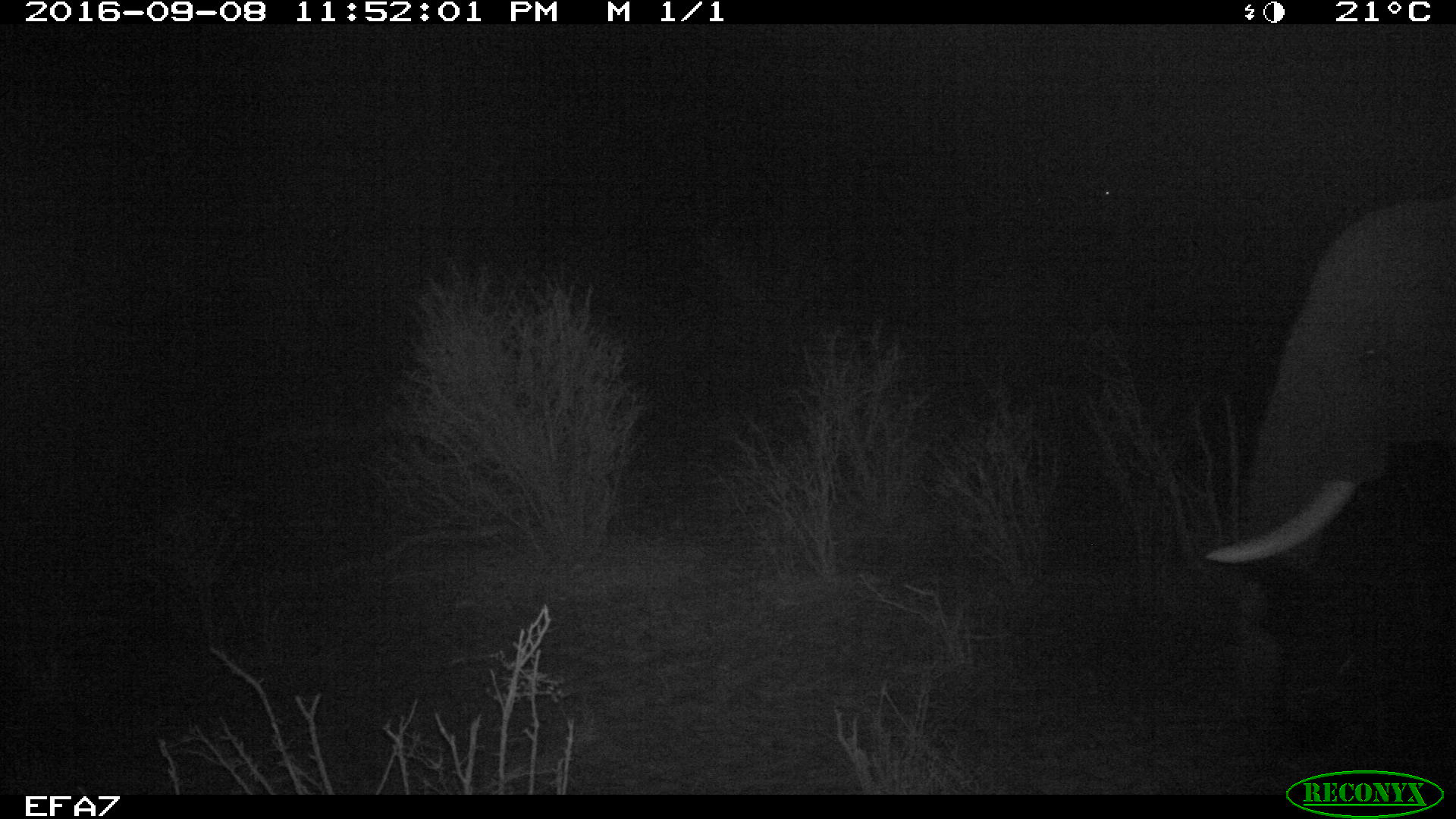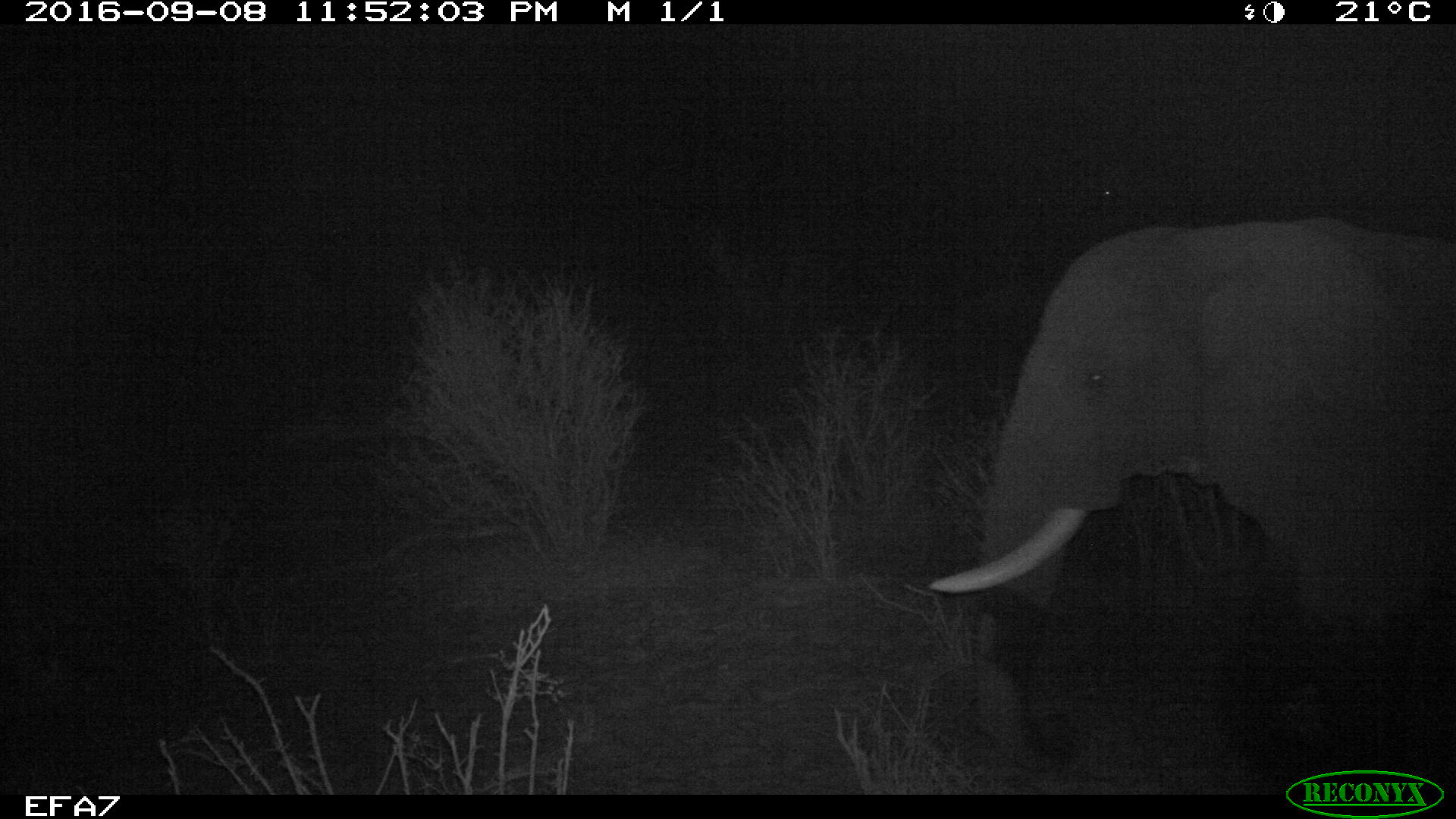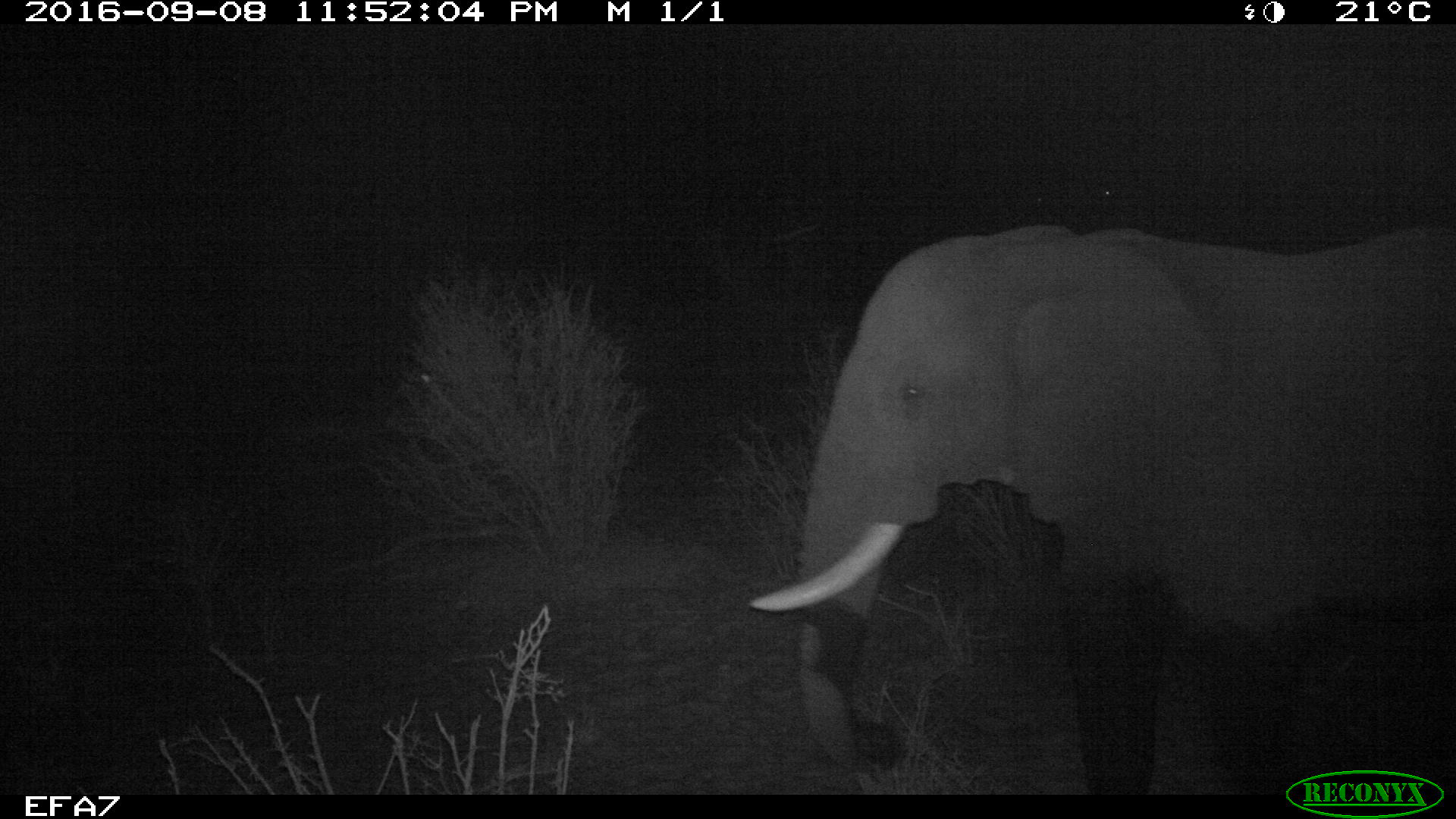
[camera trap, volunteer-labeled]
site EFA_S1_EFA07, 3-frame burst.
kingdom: Animalia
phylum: Chordata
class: Mammalia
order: Proboscidea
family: Elephantidae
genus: Loxodonta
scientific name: Loxodonta africana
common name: african bush elephant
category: elephant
Elephant (african bush elephant) (Loxodonta africana), count 1. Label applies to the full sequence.